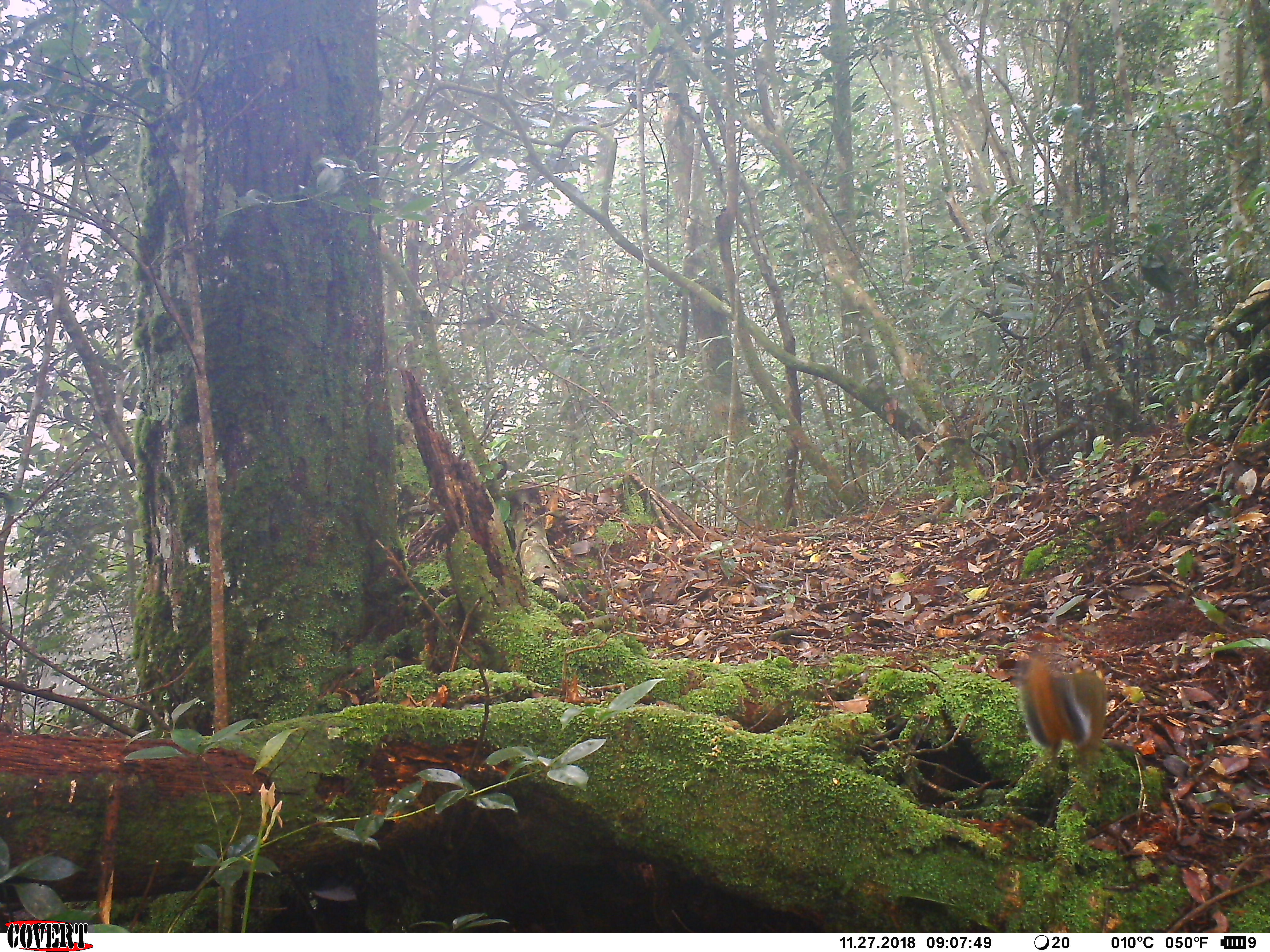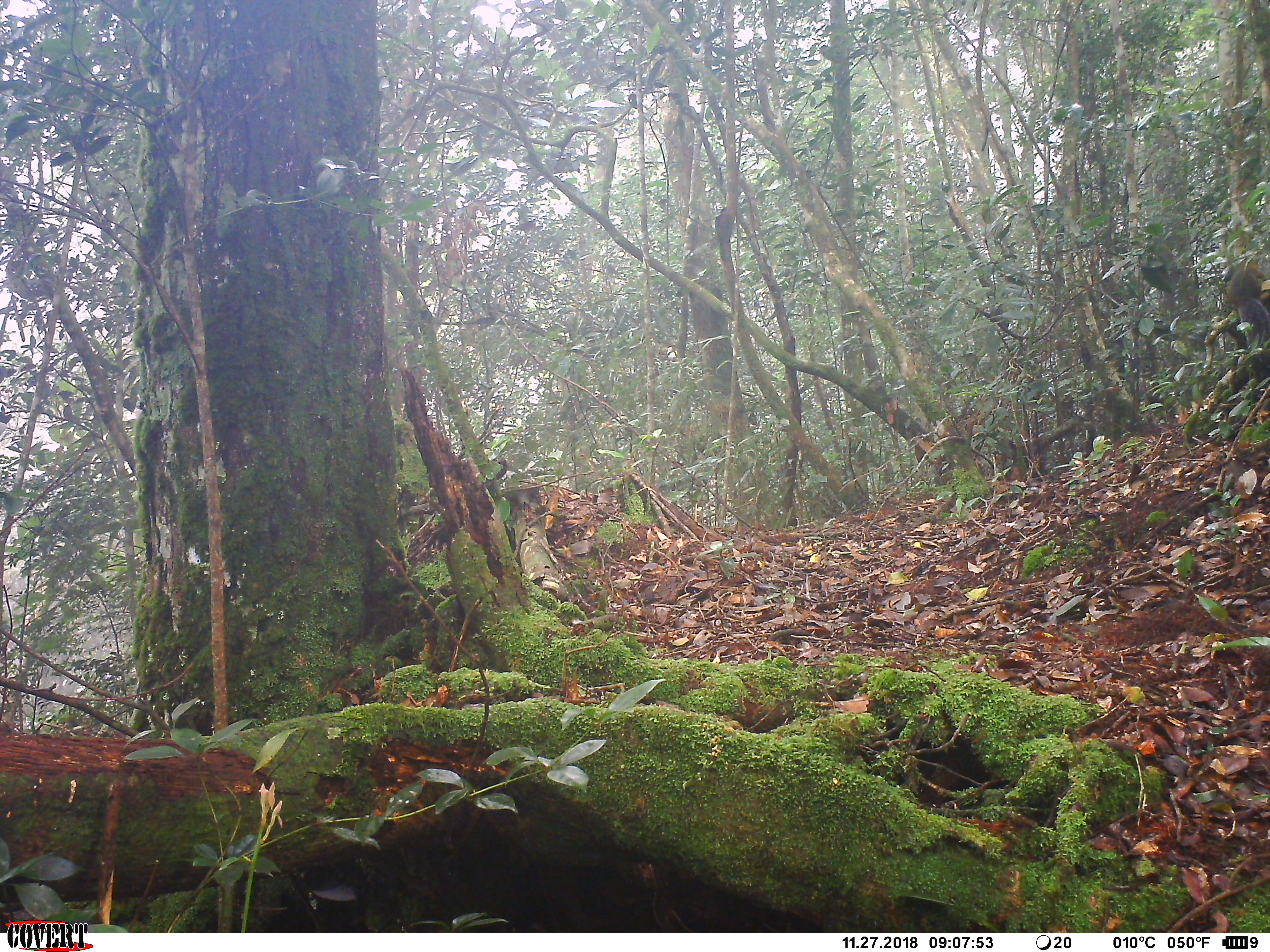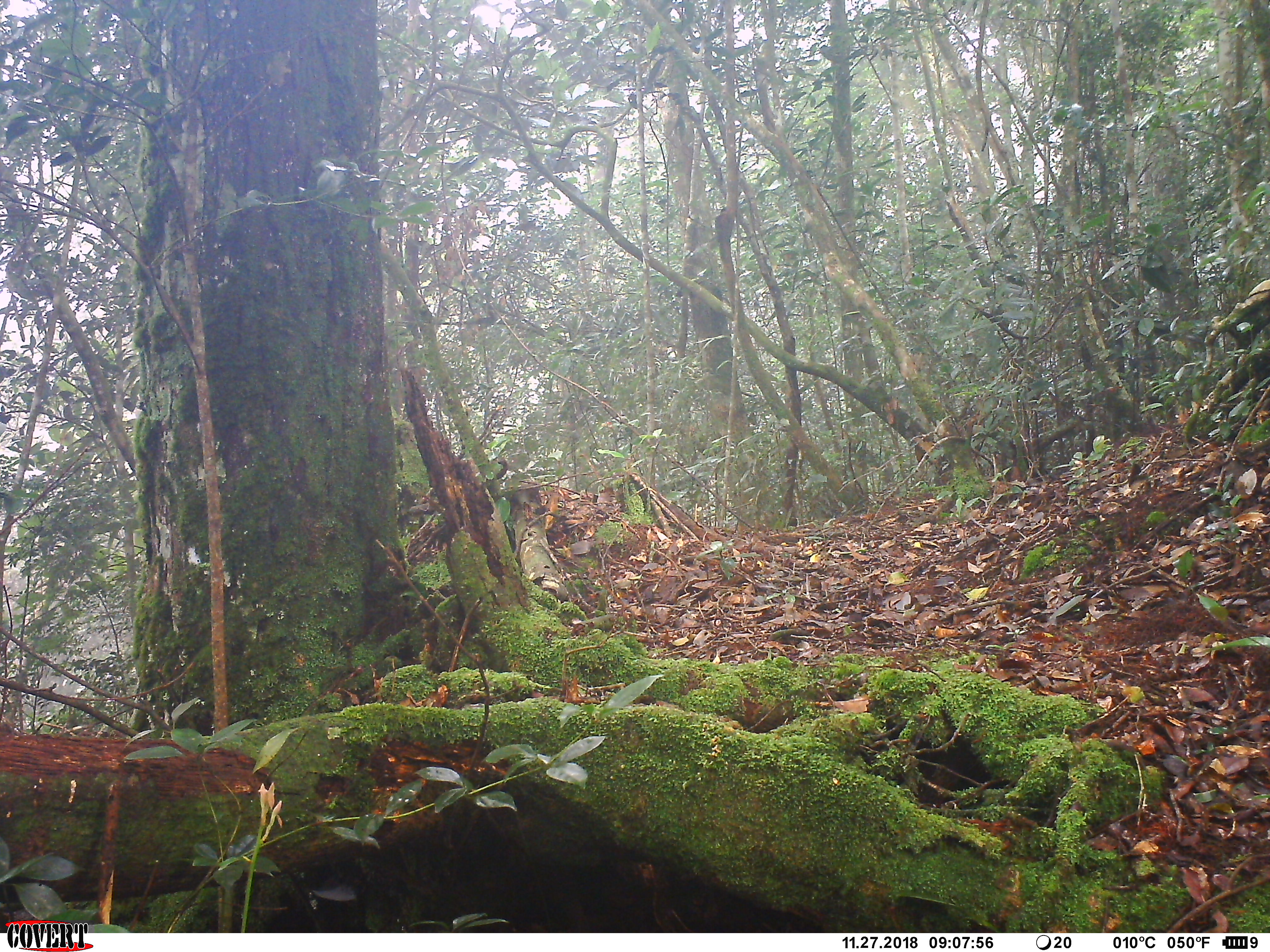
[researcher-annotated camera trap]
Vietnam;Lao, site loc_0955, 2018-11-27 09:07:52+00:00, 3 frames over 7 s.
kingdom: Animalia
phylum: Chordata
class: Mammalia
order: Rodentia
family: Sciuridae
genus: Dremomys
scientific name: Dremomys rufigenis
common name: red-cheeked squirrel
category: red cheeked squirrel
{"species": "red cheeked squirrel (red-cheeked squirrel) (Dremomys rufigenis)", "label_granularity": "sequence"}